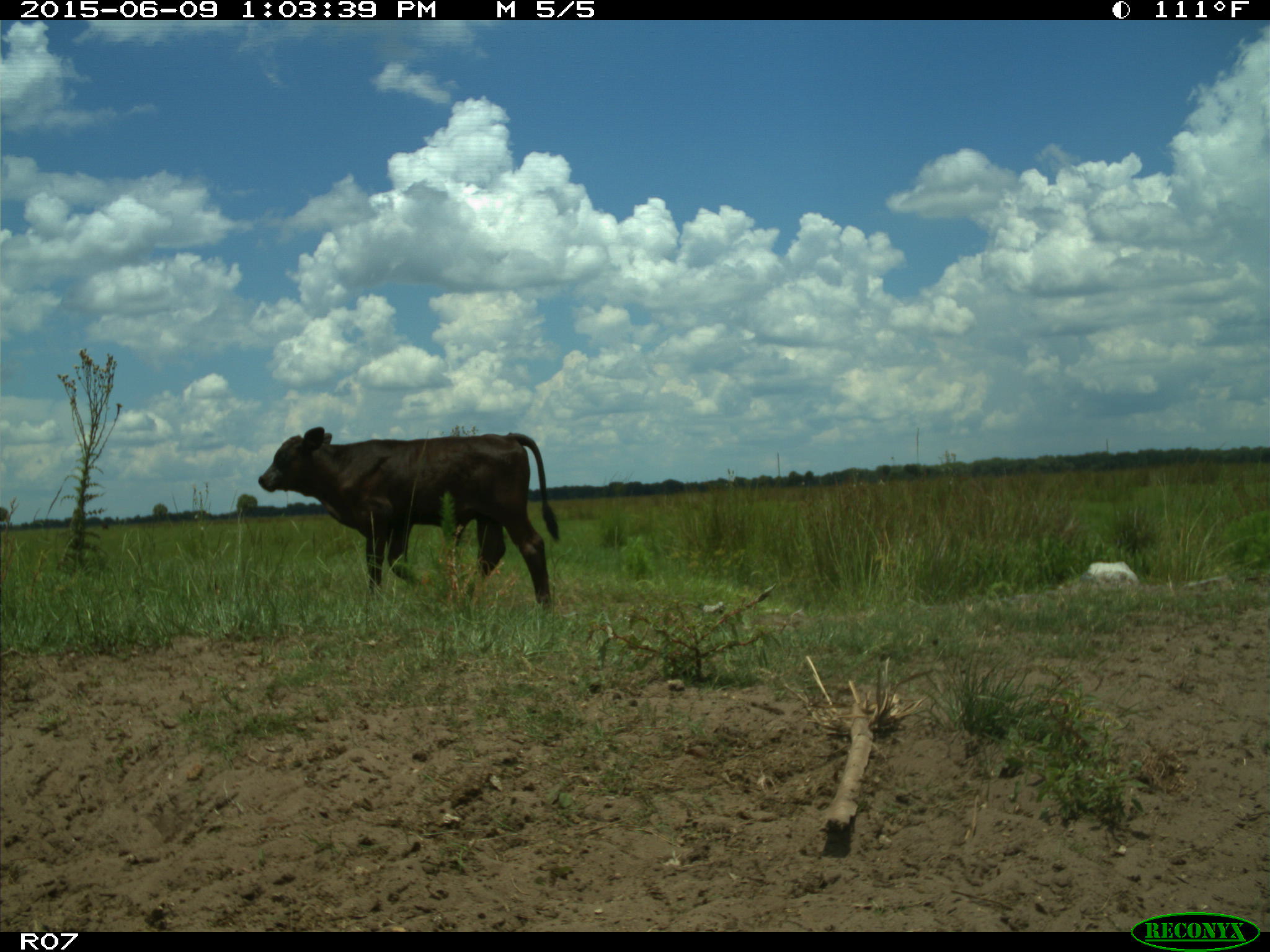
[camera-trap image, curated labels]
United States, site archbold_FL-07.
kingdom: Animalia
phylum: Chordata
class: Mammalia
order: Artiodactyla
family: Bovidae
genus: Bos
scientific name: Bos taurus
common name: domestic cow